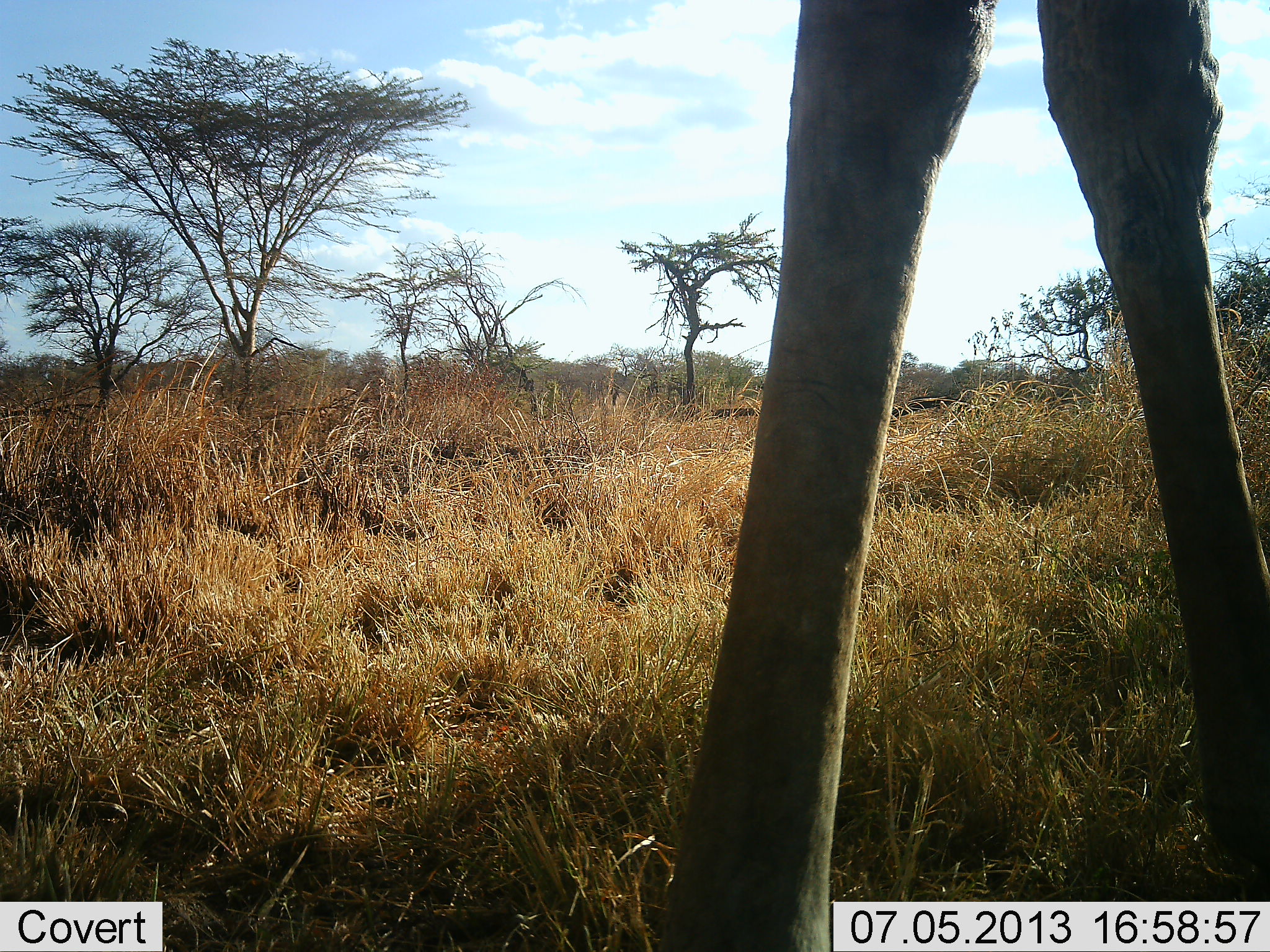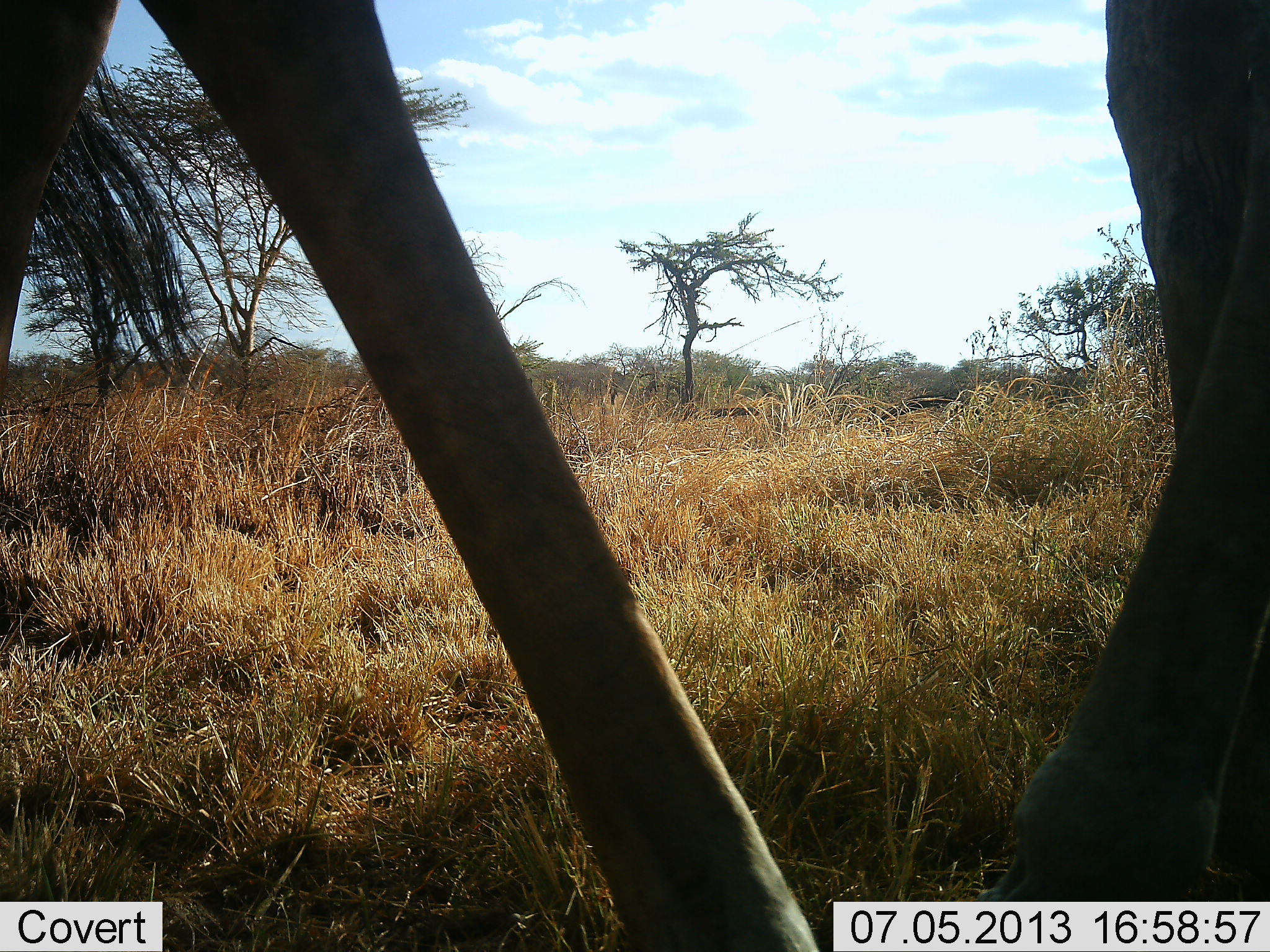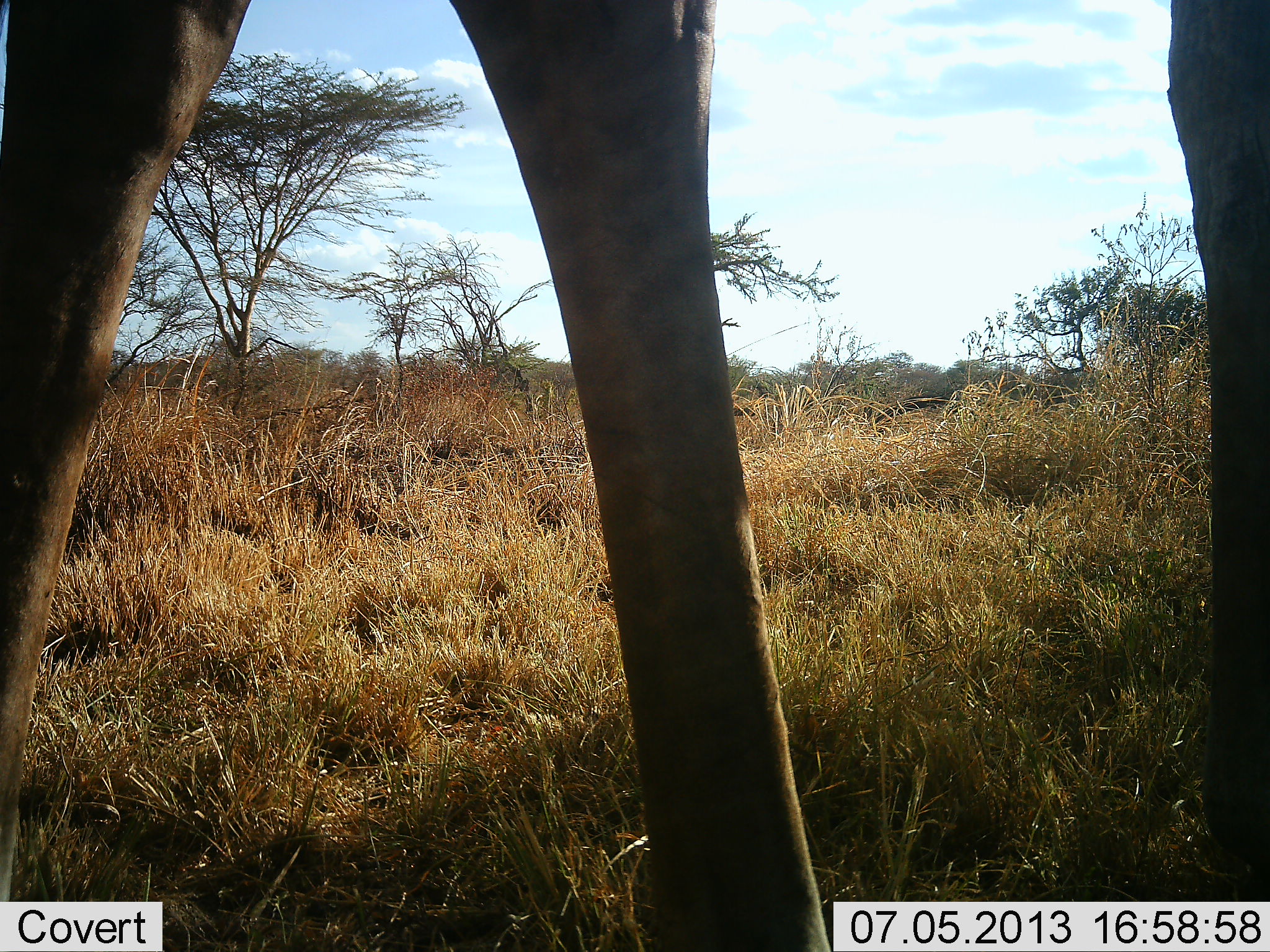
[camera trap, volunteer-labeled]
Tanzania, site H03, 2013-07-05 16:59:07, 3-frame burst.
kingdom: Animalia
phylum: Chordata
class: Mammalia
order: Artiodactyla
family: Giraffidae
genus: Giraffa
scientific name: Giraffa camelopardalis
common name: giraffe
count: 1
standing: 20%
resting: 0%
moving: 90%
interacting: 0%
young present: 0%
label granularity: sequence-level